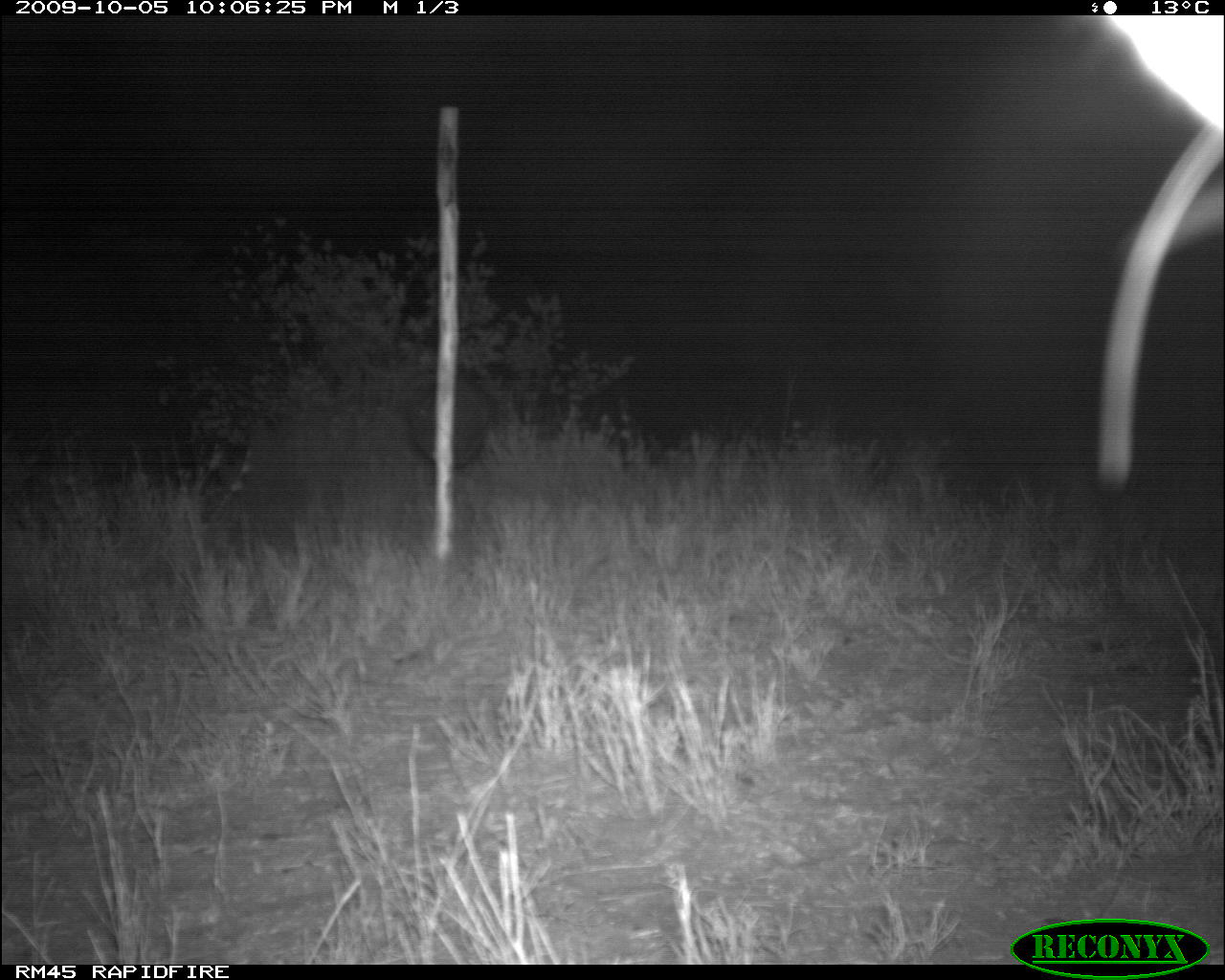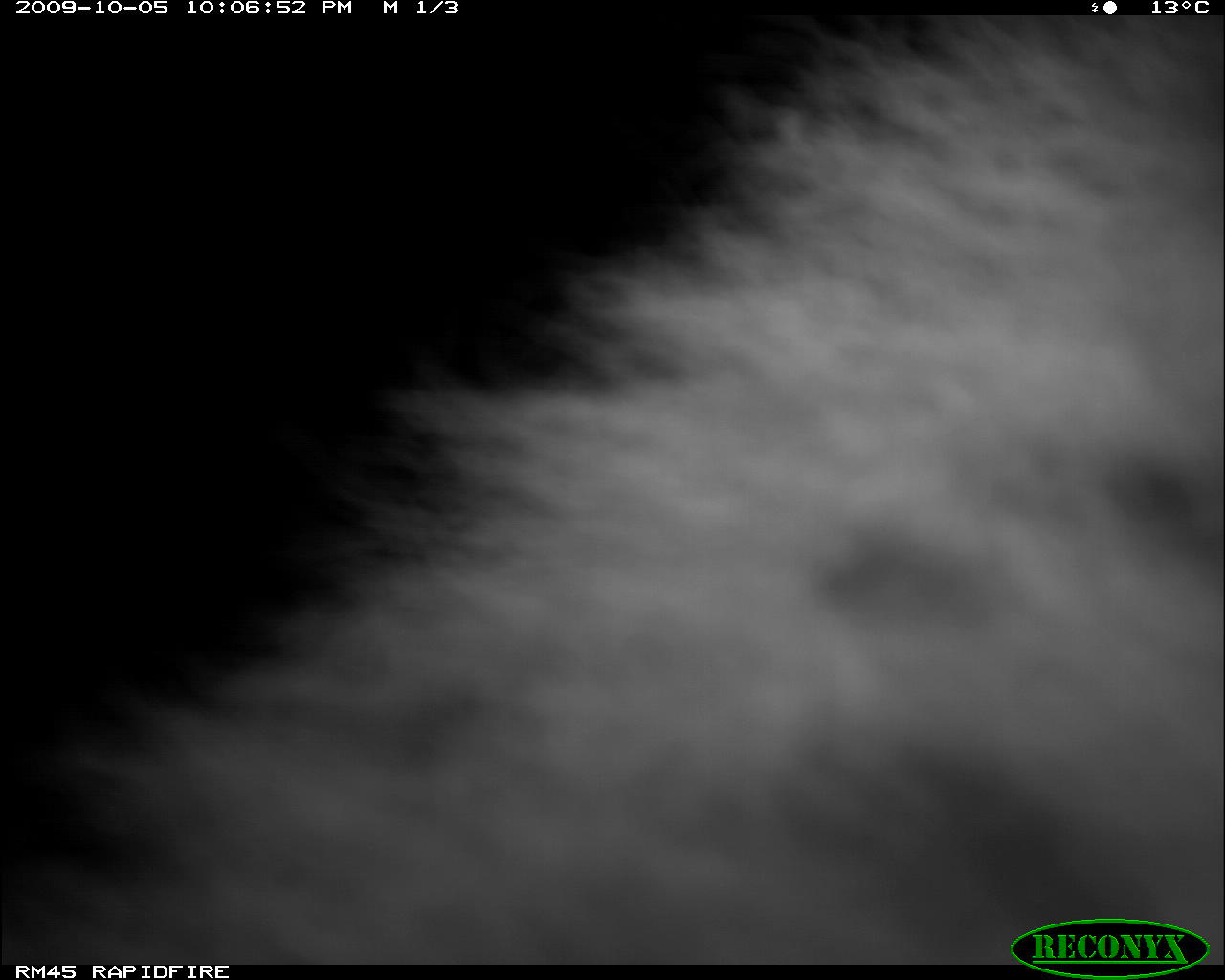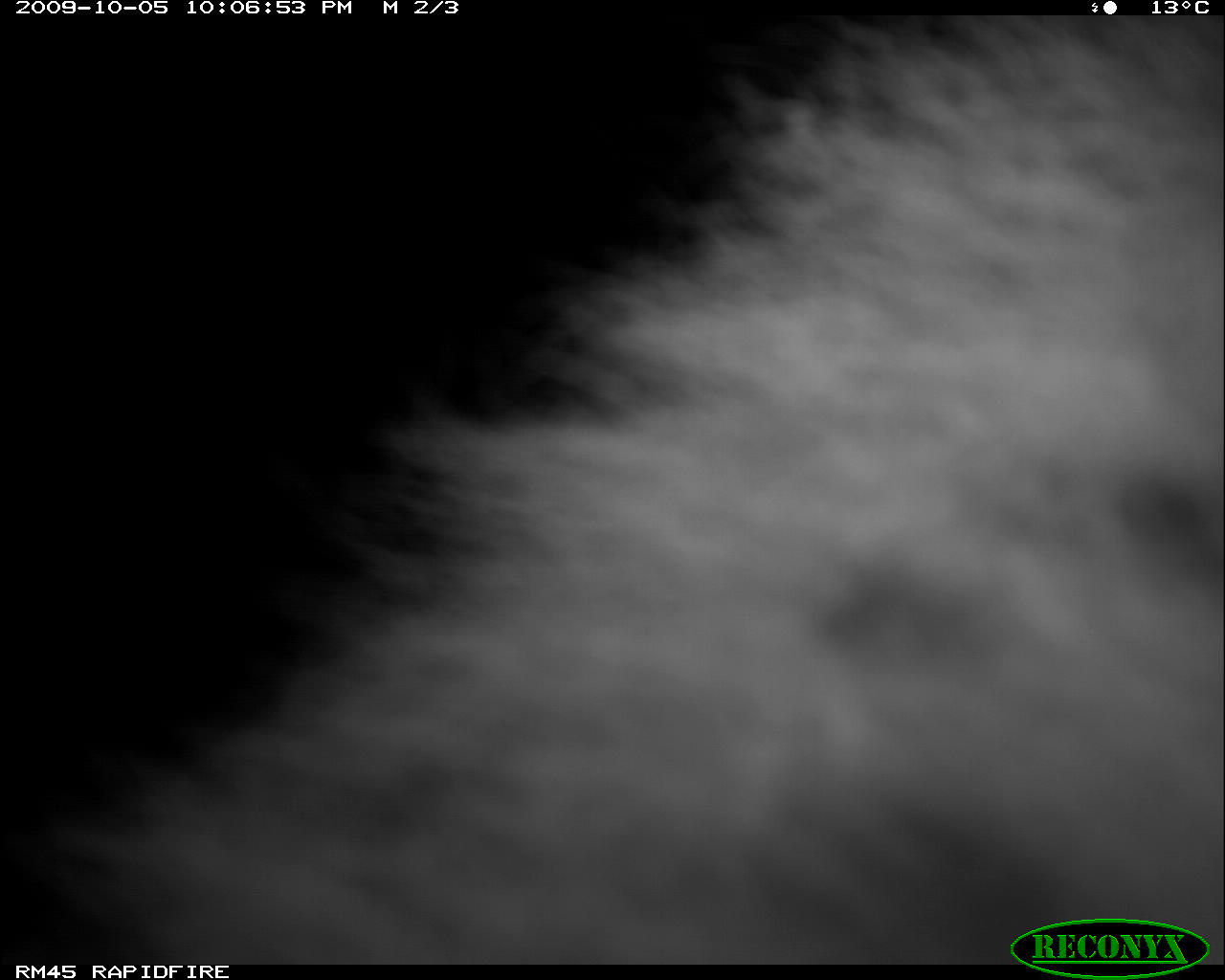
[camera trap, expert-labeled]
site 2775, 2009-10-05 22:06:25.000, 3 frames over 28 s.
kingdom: Animalia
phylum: Chordata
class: Mammalia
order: Carnivora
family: Hyaenidae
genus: Crocuta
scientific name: Crocuta crocuta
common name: spotted hyena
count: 1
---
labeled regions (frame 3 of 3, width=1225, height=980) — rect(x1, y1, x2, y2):
crocuta crocuta: rect(4, 16, 1224, 965)